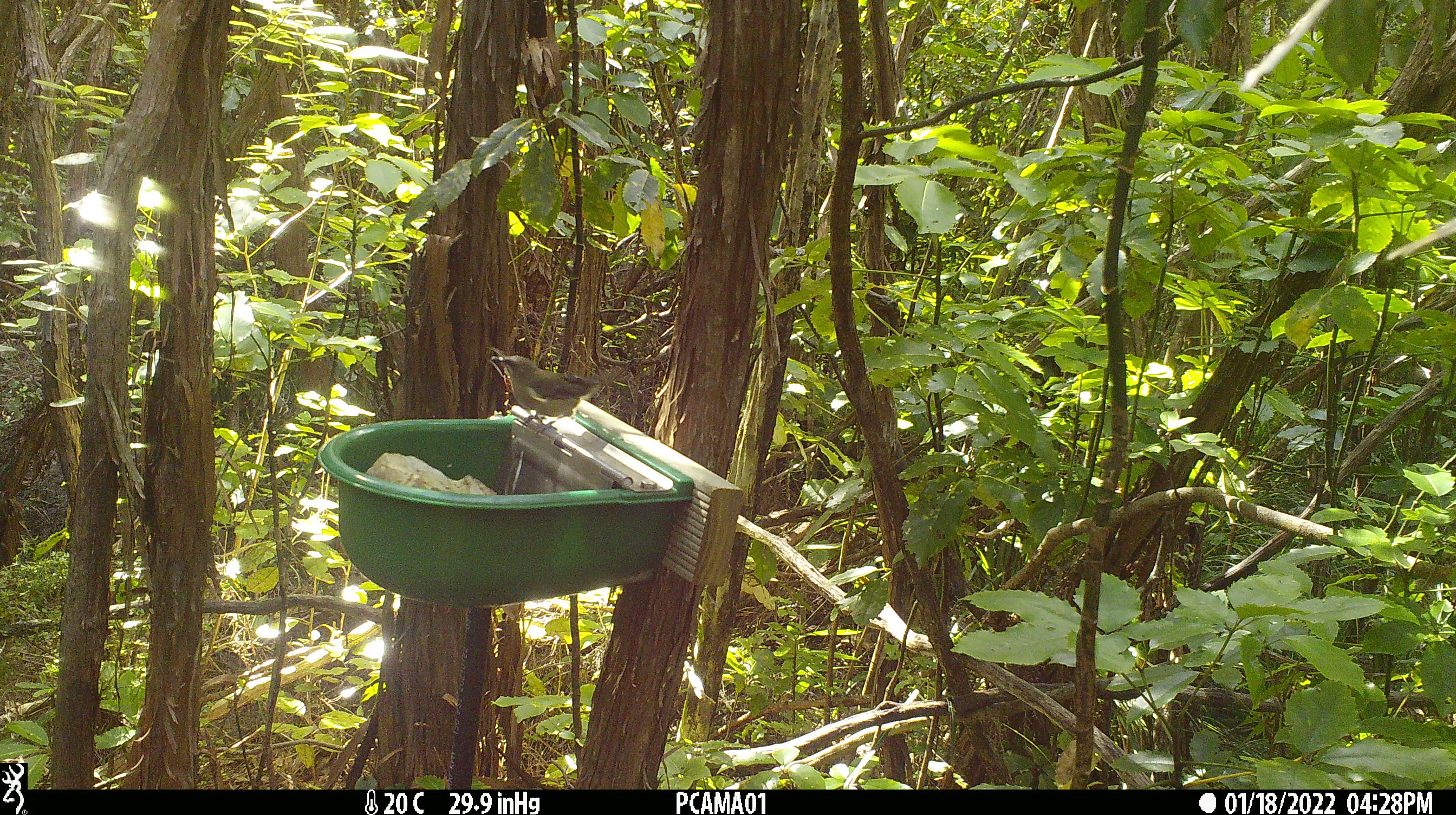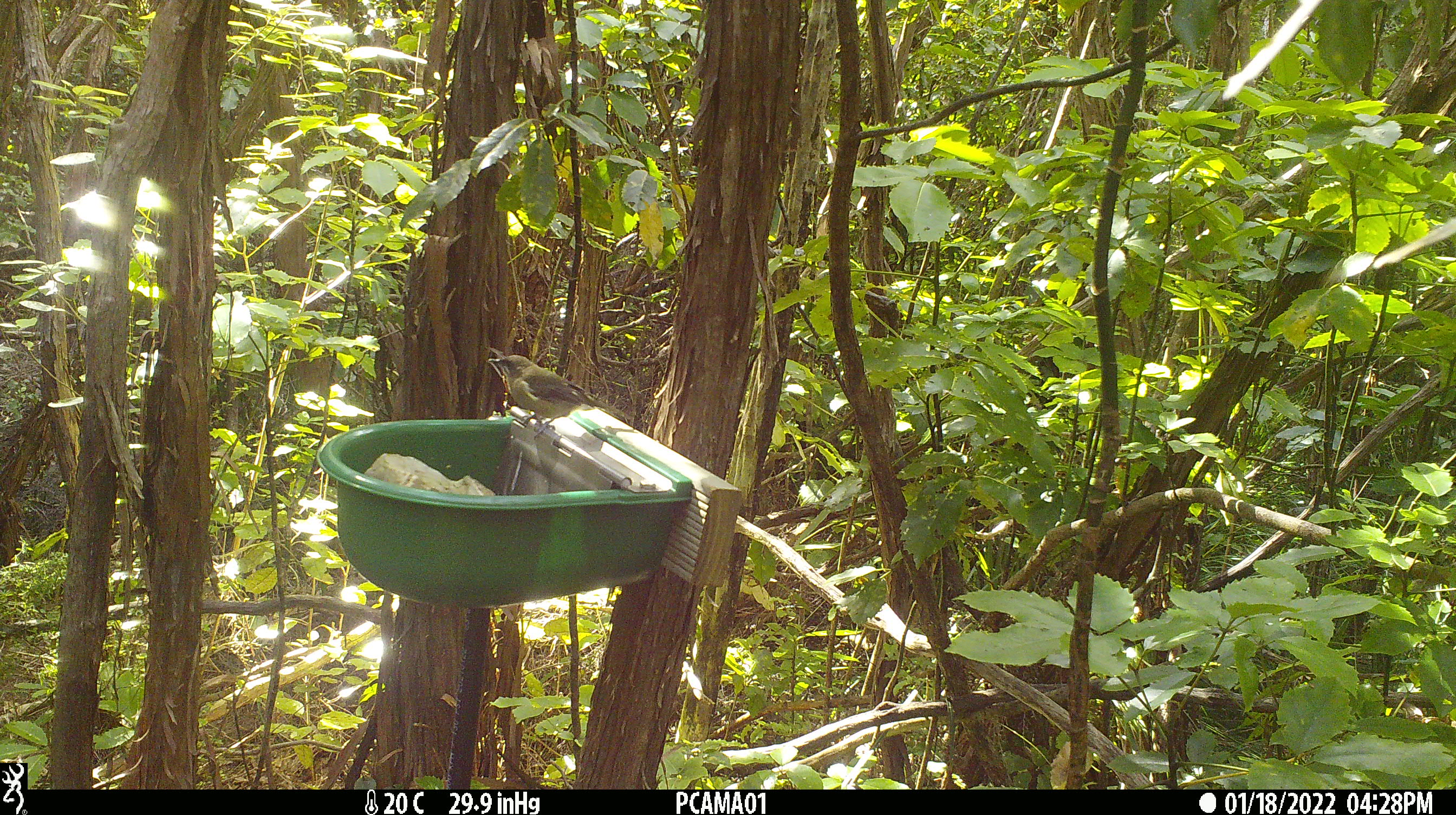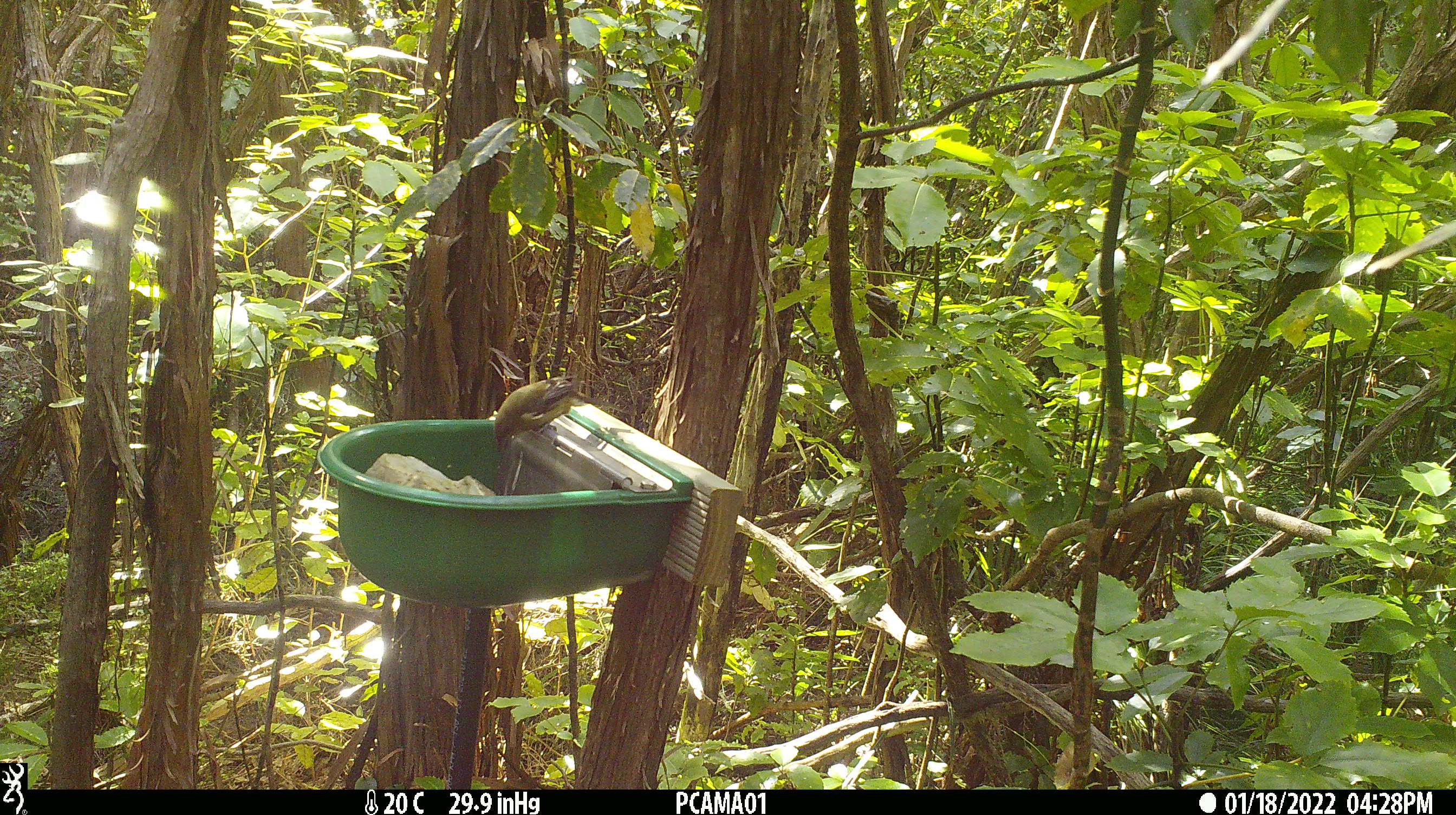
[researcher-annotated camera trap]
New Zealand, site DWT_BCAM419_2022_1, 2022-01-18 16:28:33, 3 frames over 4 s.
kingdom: Animalia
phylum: Chordata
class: Aves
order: Passeriformes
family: Meliphagidae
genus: Anthornis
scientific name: Anthornis melanura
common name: new zealand bellbird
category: bellbird